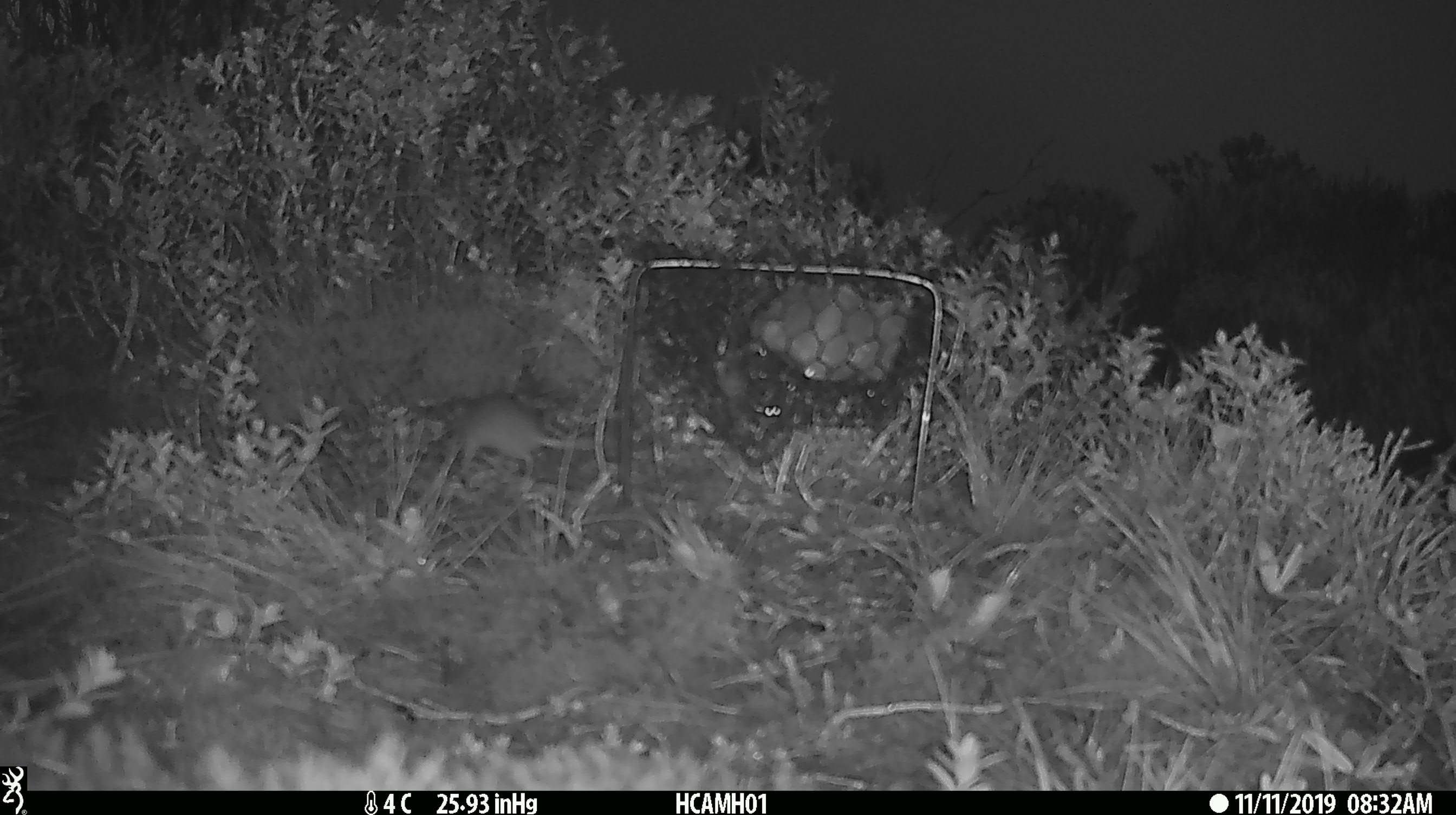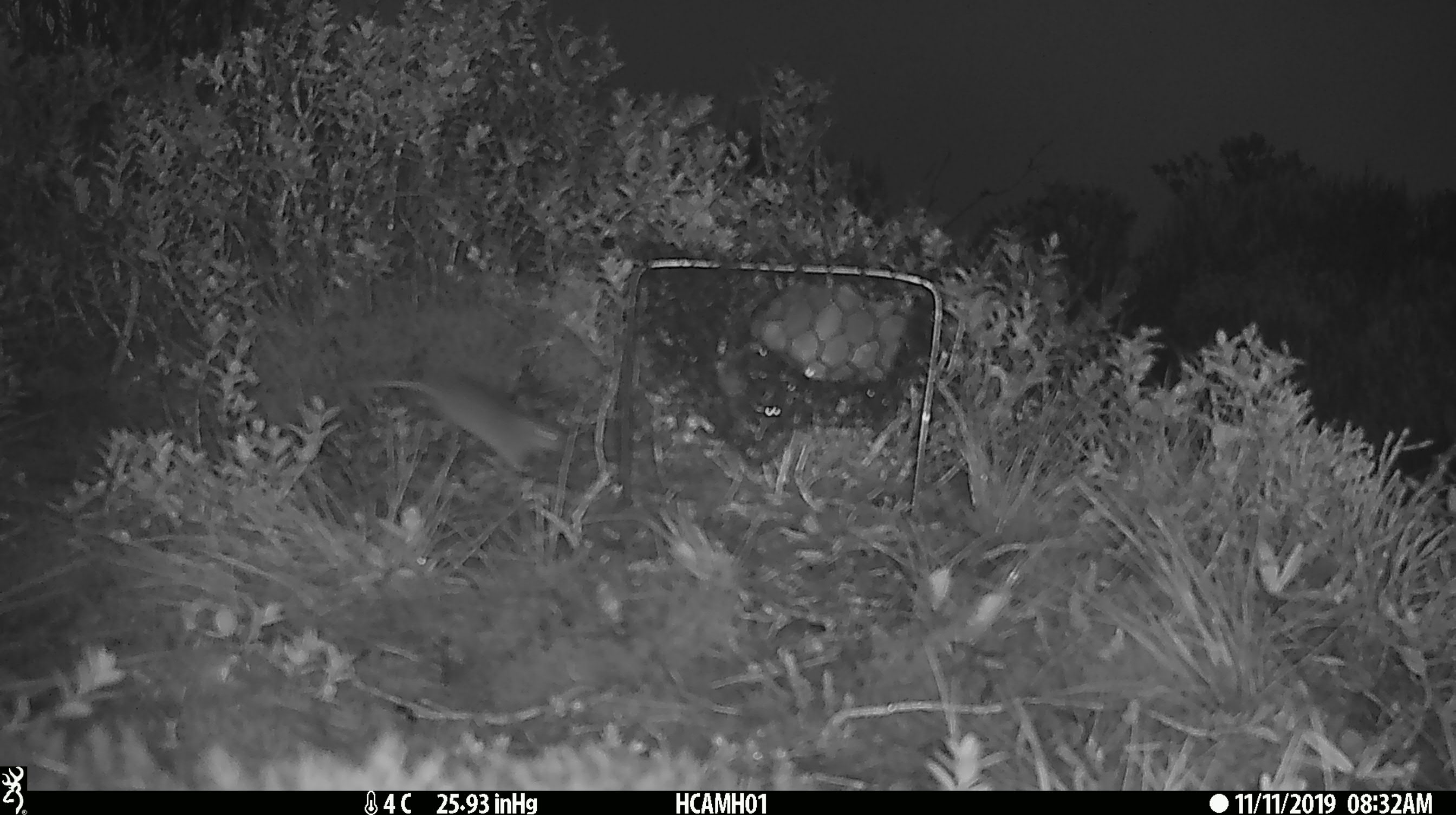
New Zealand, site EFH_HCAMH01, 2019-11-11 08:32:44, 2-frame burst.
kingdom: Animalia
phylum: Chordata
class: Mammalia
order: Rodentia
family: Muridae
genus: Mus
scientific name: Mus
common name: mouse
Mouse (Mus).